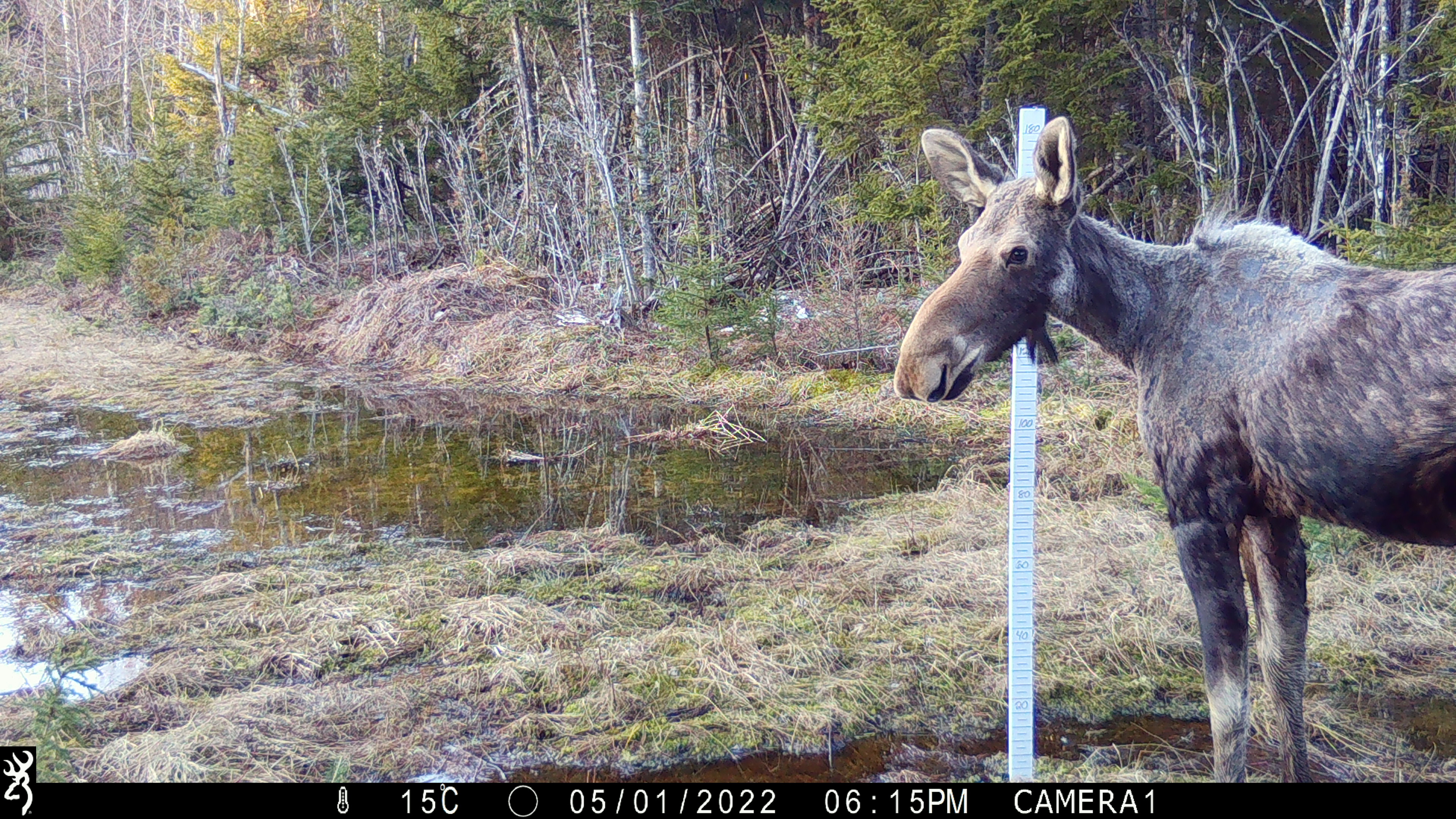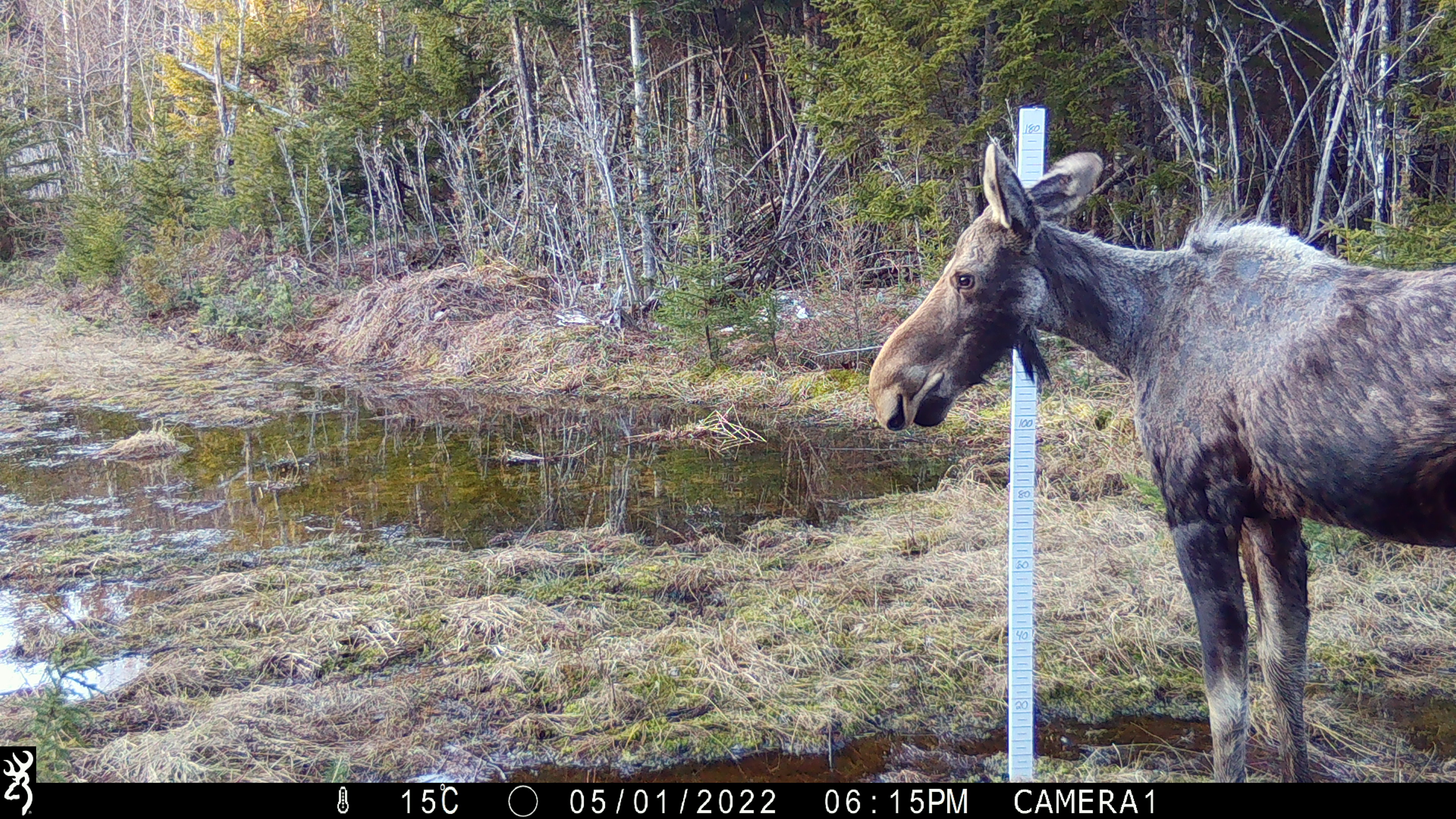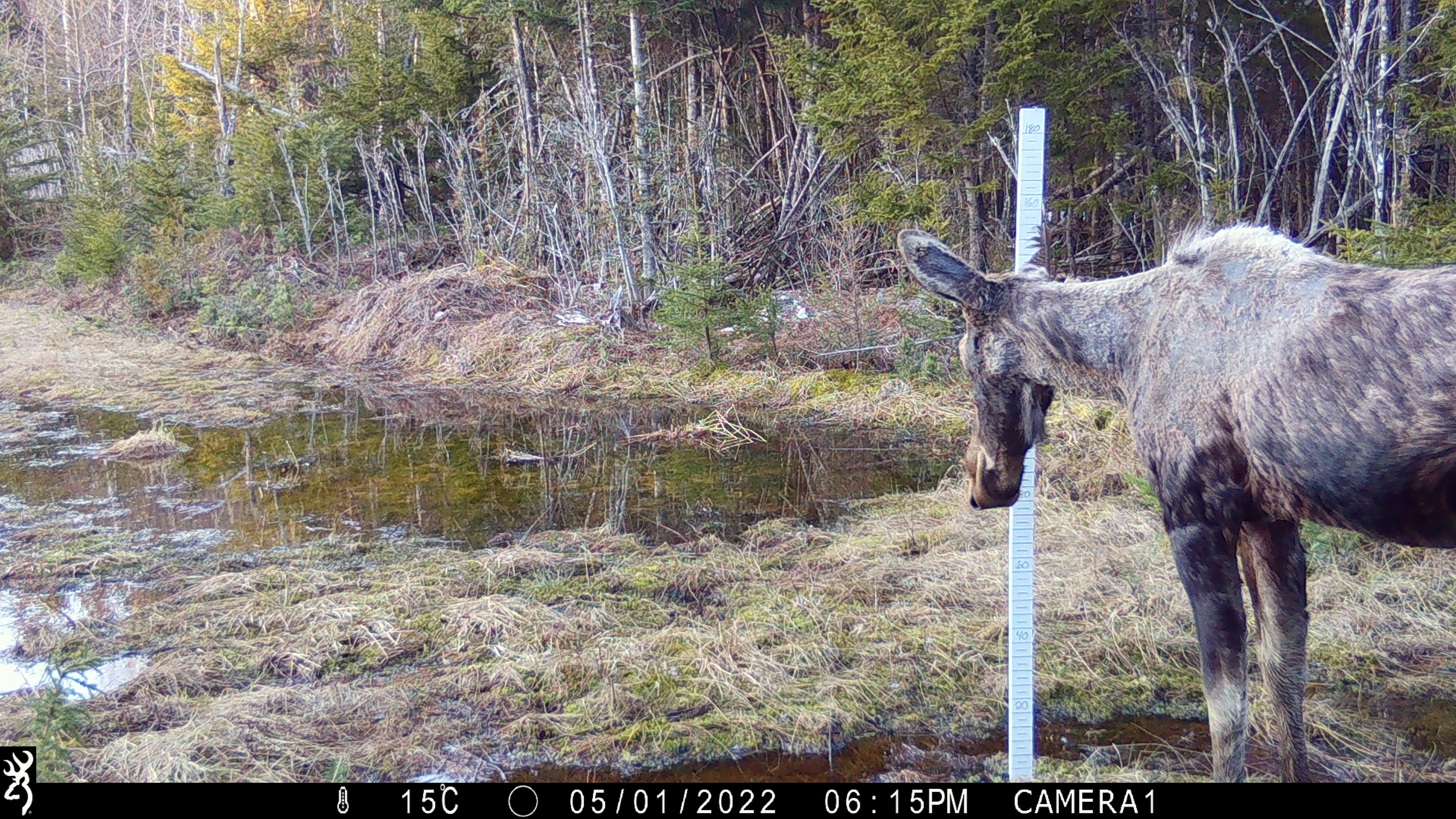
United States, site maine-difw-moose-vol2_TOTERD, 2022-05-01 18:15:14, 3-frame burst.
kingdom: Animalia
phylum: Chordata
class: Mammalia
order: Artiodactyla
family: Cervidae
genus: Alces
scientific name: Alces alces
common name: moose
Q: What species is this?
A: Moose (Alces alces).